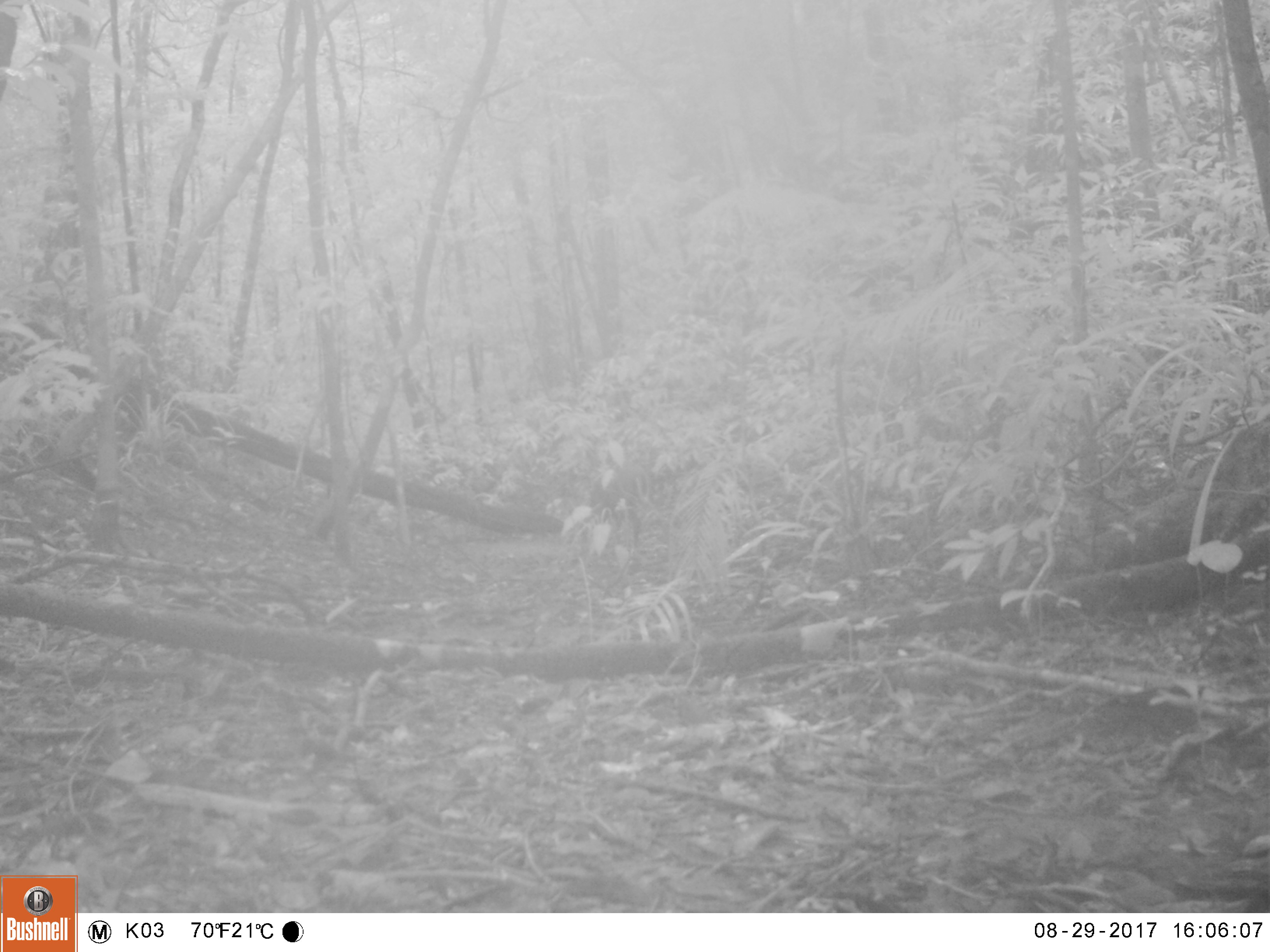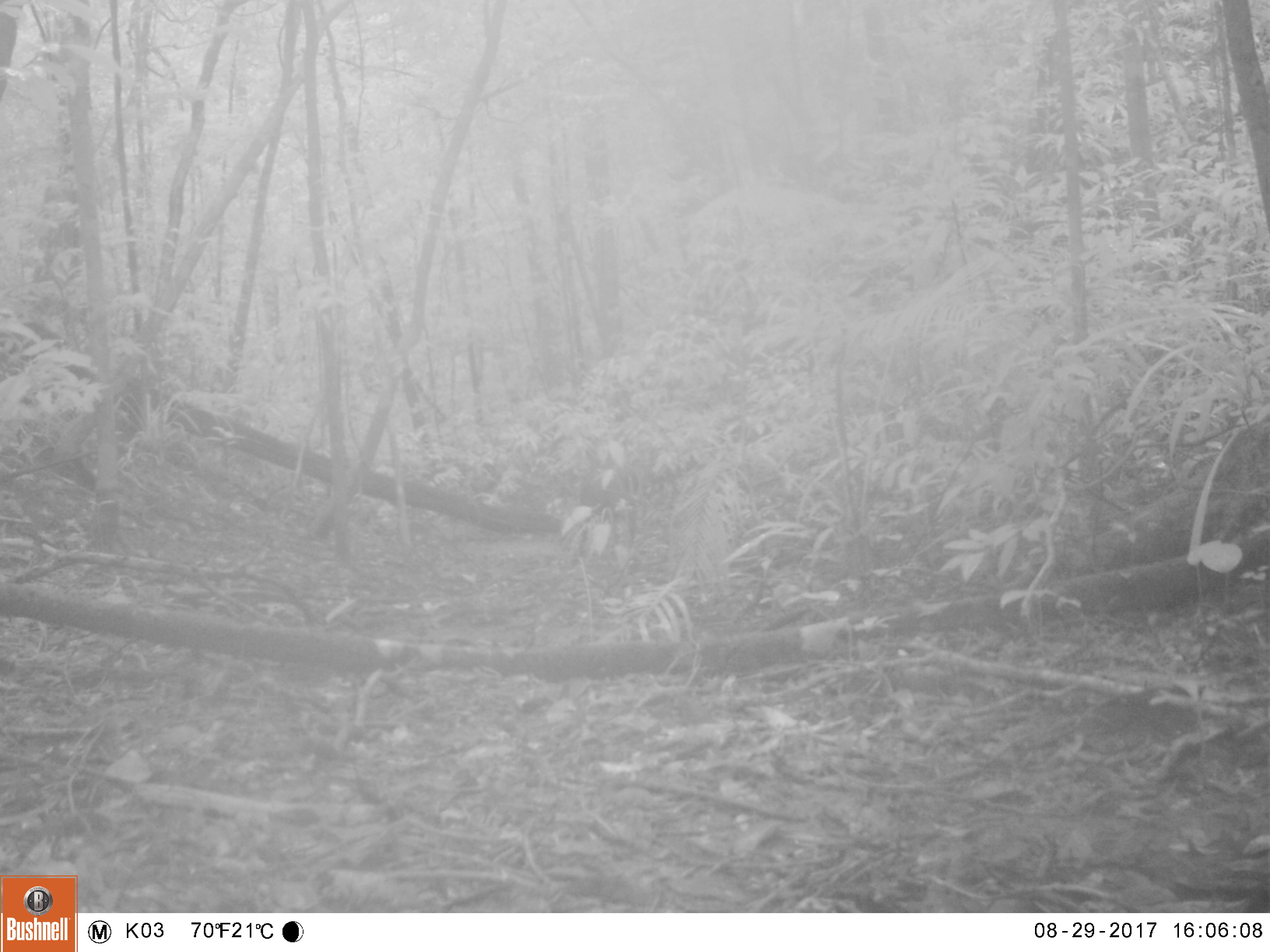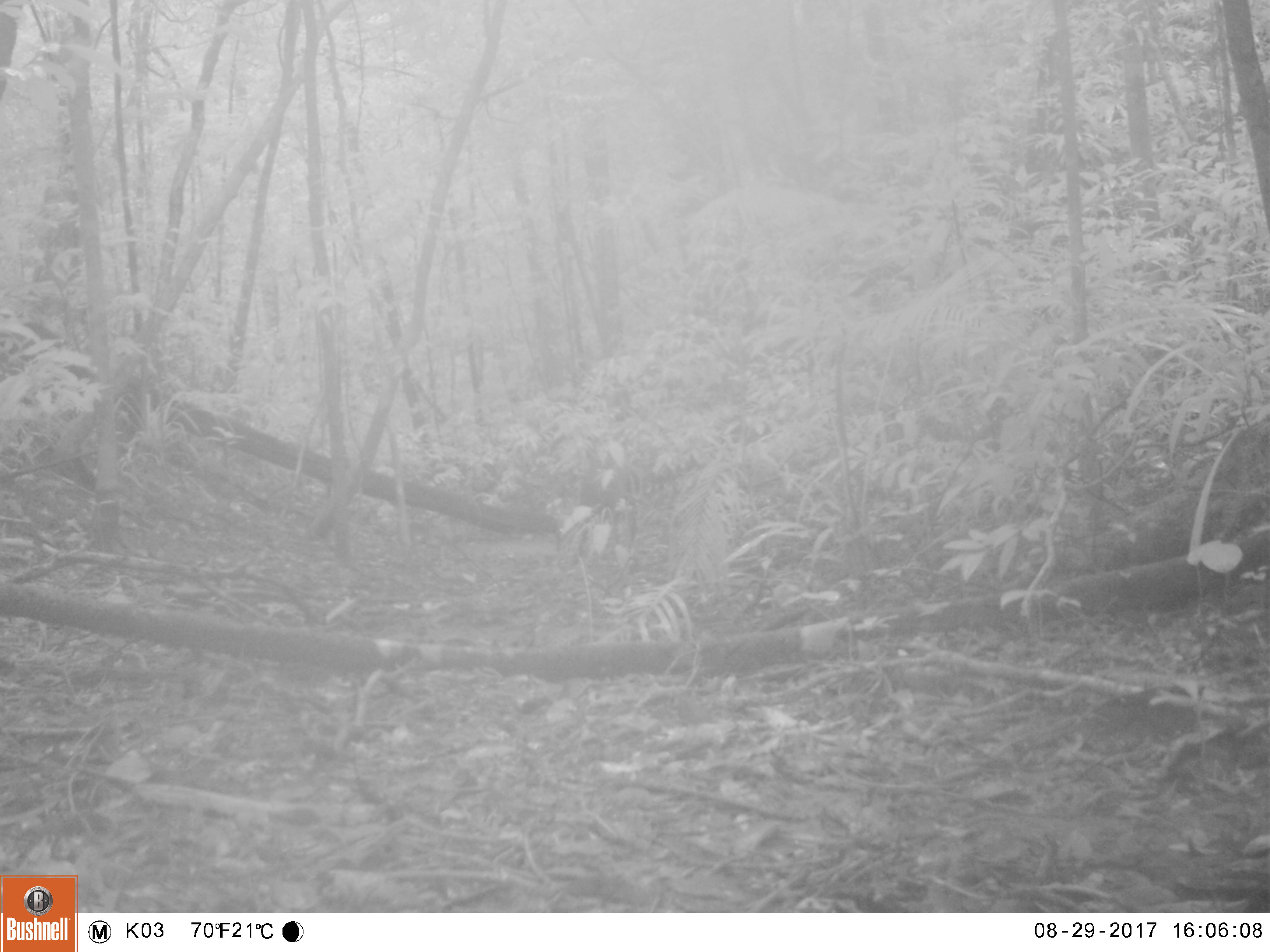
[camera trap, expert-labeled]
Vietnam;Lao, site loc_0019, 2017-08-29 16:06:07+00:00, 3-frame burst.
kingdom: Animalia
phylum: Chordata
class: Mammalia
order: Artiodactyla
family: Cervidae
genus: Muntiacus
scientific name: Muntiacus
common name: muntjacs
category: unidentified muntjac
Unidentified muntjac (muntjacs) (Muntiacus). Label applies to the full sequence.